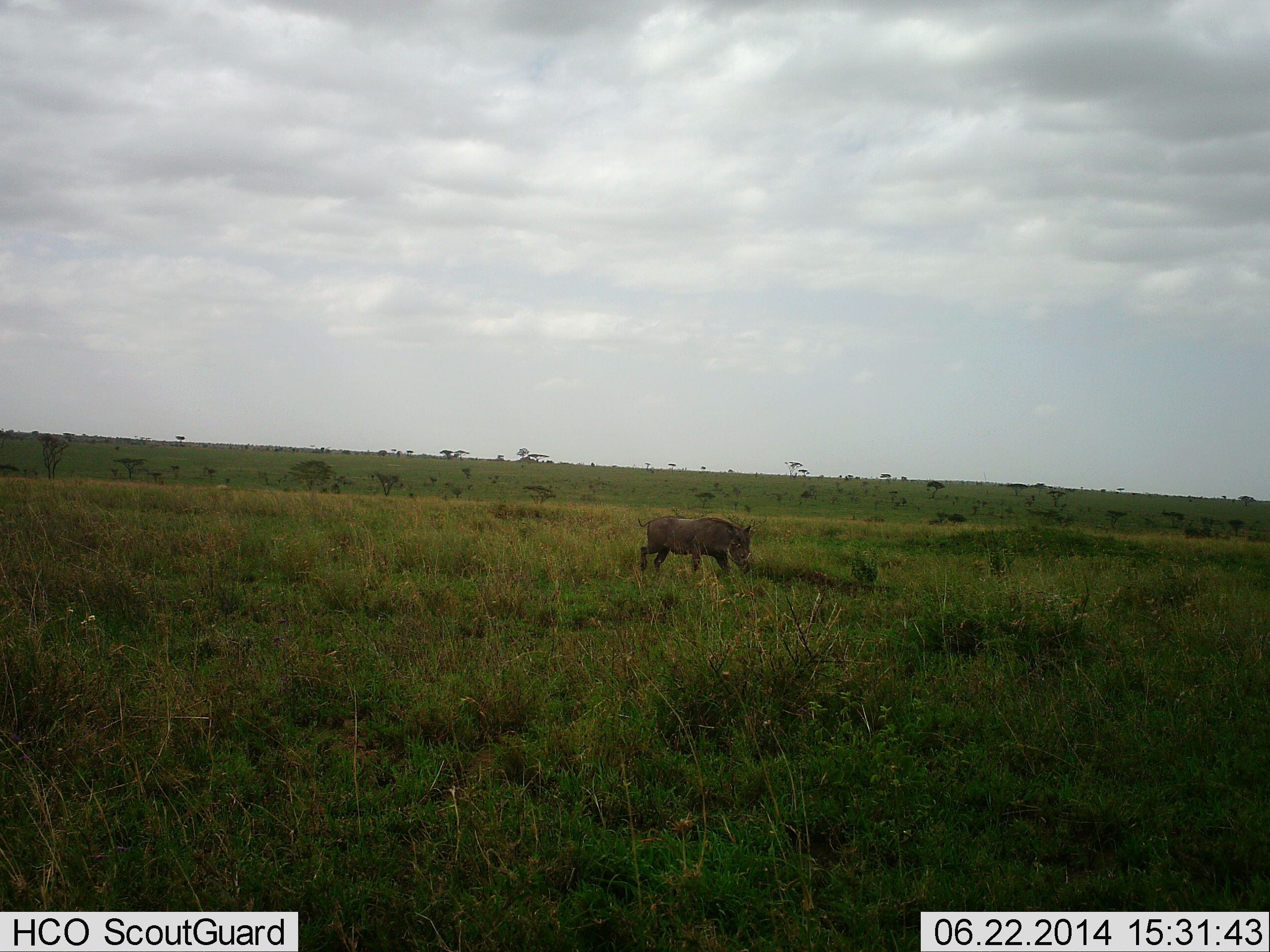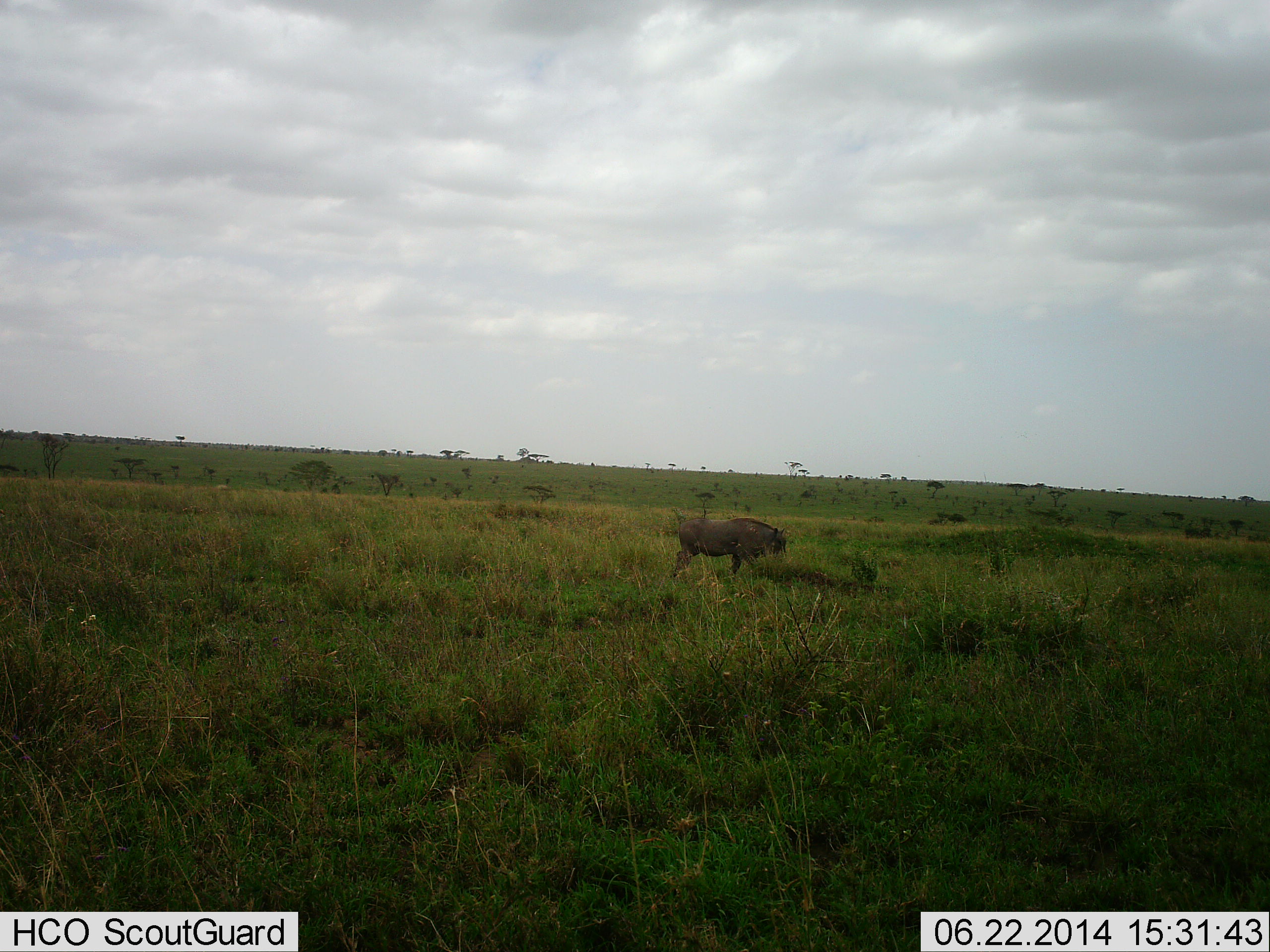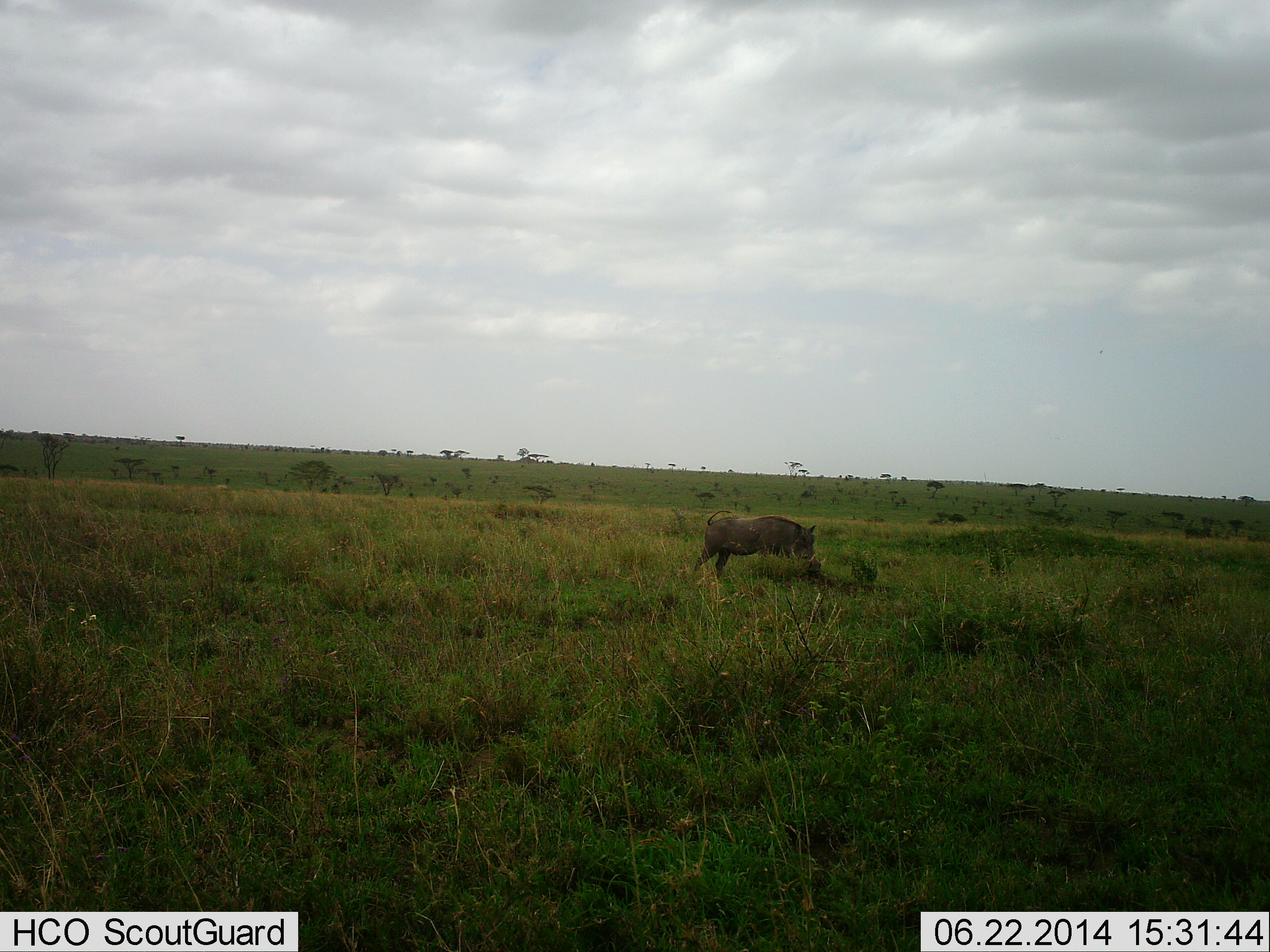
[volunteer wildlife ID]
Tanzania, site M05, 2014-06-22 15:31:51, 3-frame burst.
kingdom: Animalia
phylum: Chordata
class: Mammalia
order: Artiodactyla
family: Suidae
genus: Phacochoerus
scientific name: Phacochoerus africanus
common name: warthog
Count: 1.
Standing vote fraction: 0%.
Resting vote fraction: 0%.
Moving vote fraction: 100%.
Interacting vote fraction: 0%.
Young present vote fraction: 0%.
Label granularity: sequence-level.